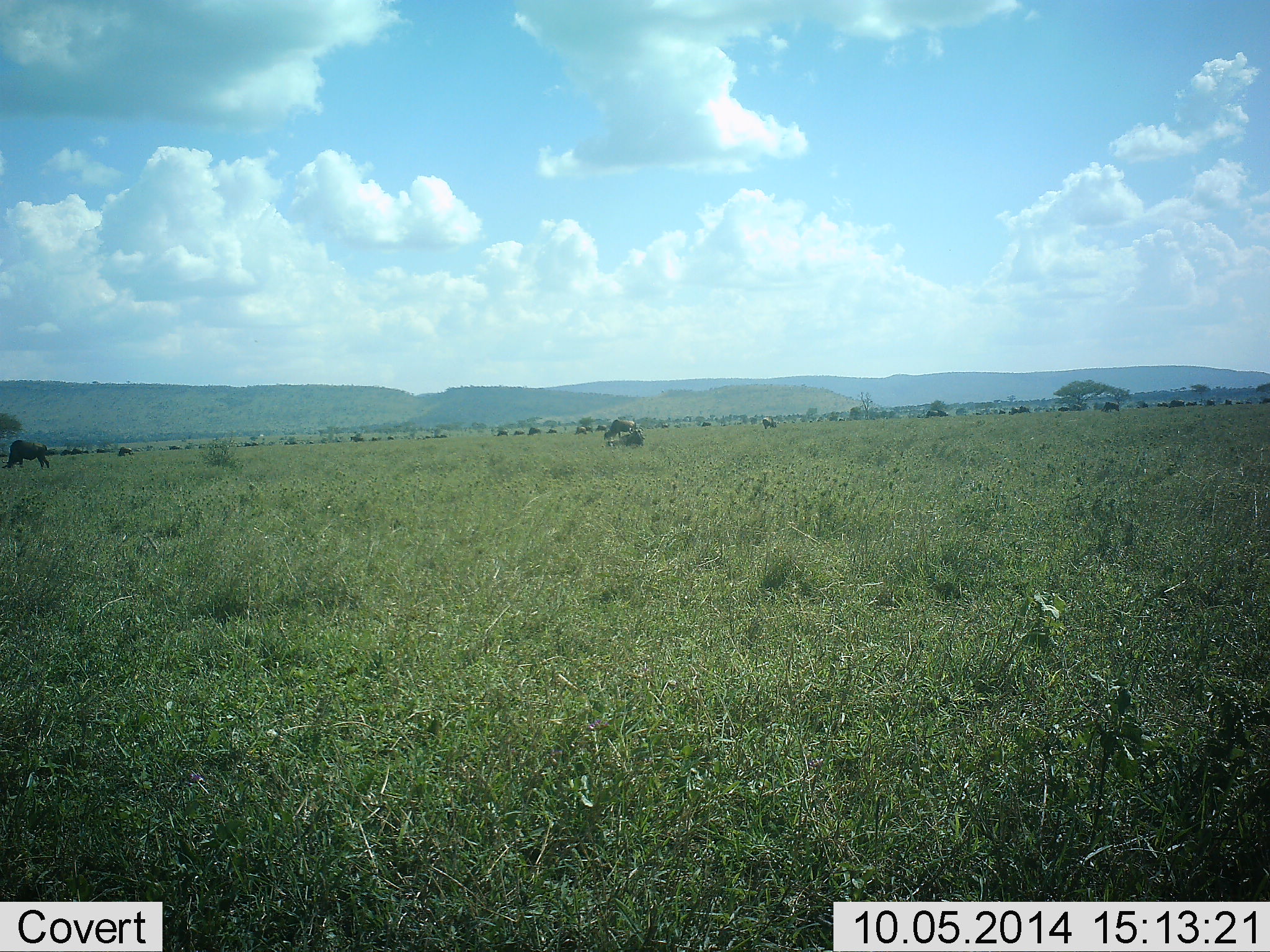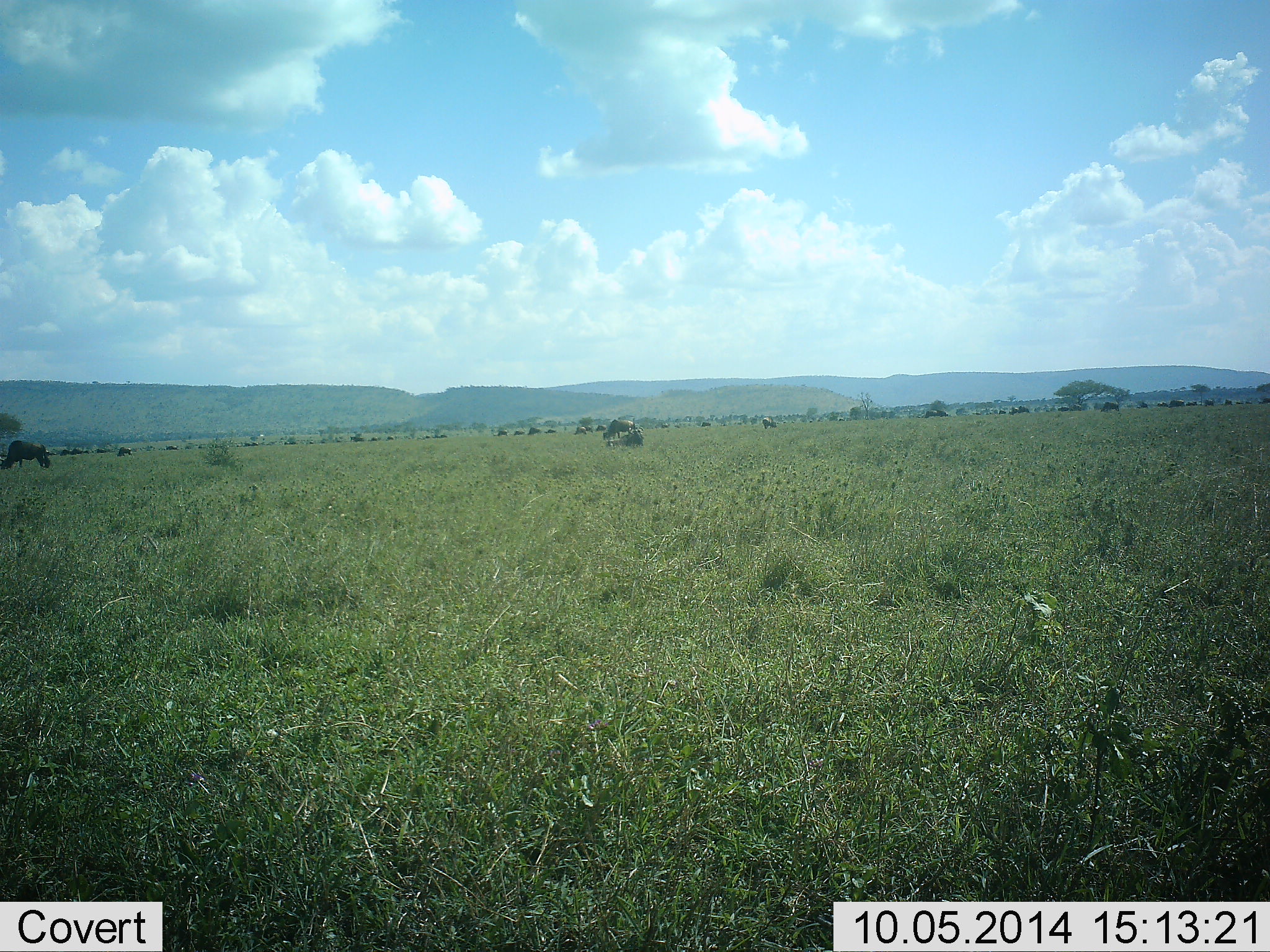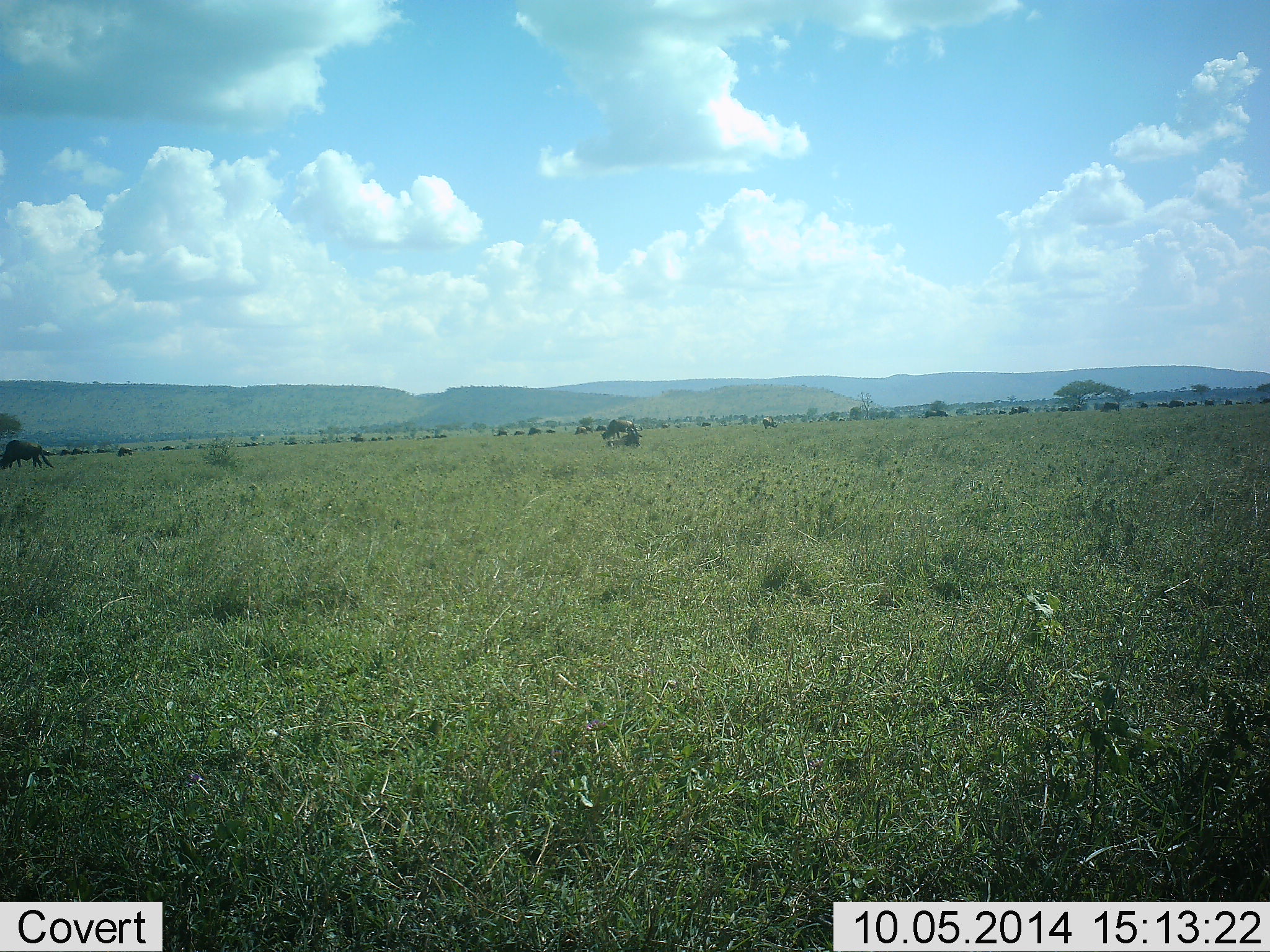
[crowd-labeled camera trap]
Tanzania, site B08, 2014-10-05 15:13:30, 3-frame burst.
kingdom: Animalia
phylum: Chordata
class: Mammalia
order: Artiodactyla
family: Bovidae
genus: Connochaetes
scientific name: Connochaetes taurinus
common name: blue wildebeest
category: wildebeest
Wildebeest (blue wildebeest) (Connochaetes taurinus), count 11-50. Behavior (volunteer vote fractions): standing 20%, resting 10%, moving 20%, interacting 0%. Young present (vote fraction): 0%. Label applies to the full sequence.